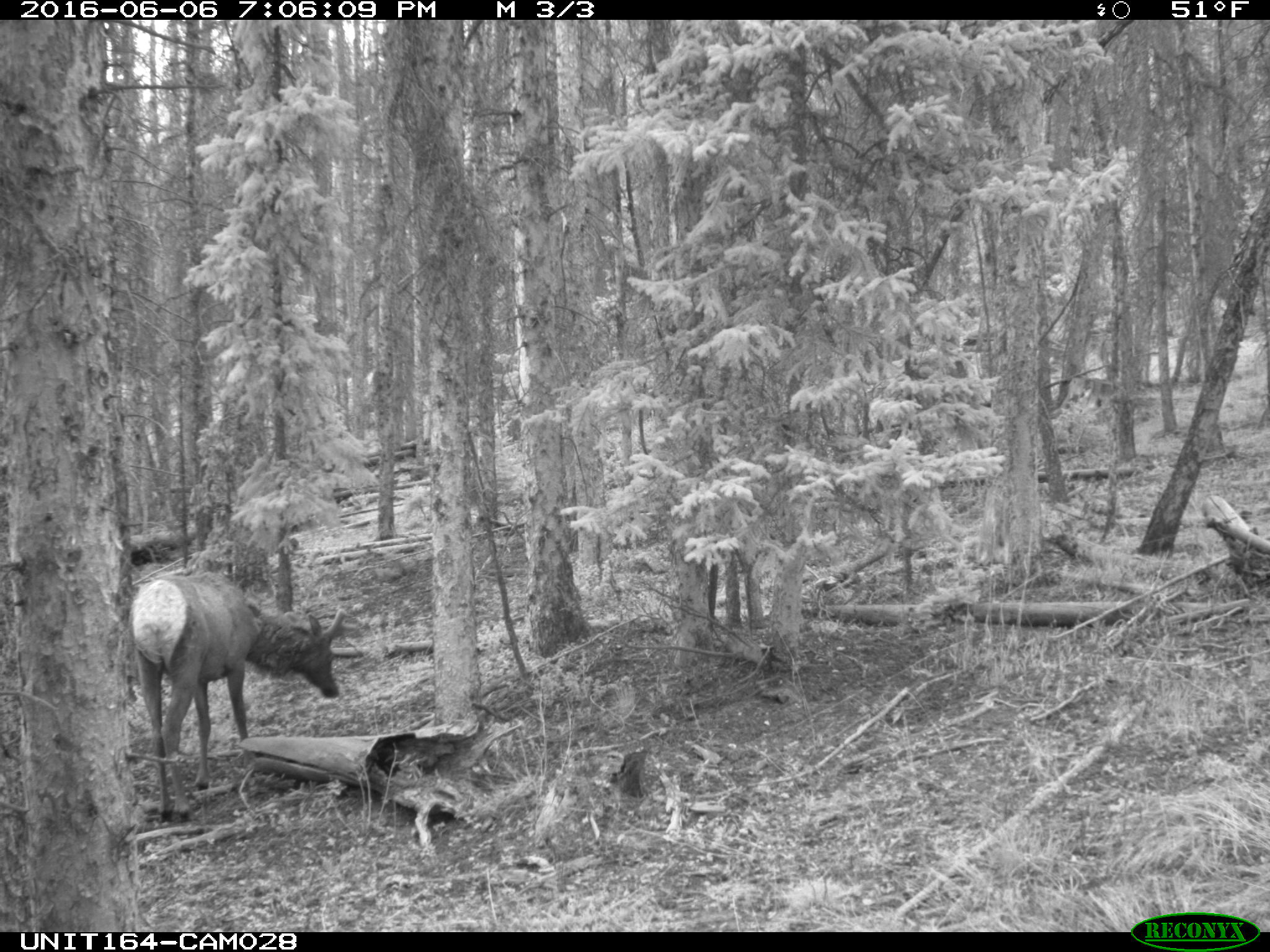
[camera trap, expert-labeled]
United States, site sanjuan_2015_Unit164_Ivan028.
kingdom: Animalia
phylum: Chordata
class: Mammalia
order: Artiodactyla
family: Cervidae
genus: Cervus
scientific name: Cervus elaphus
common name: red deer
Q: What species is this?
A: Cervus elaphus (red deer).